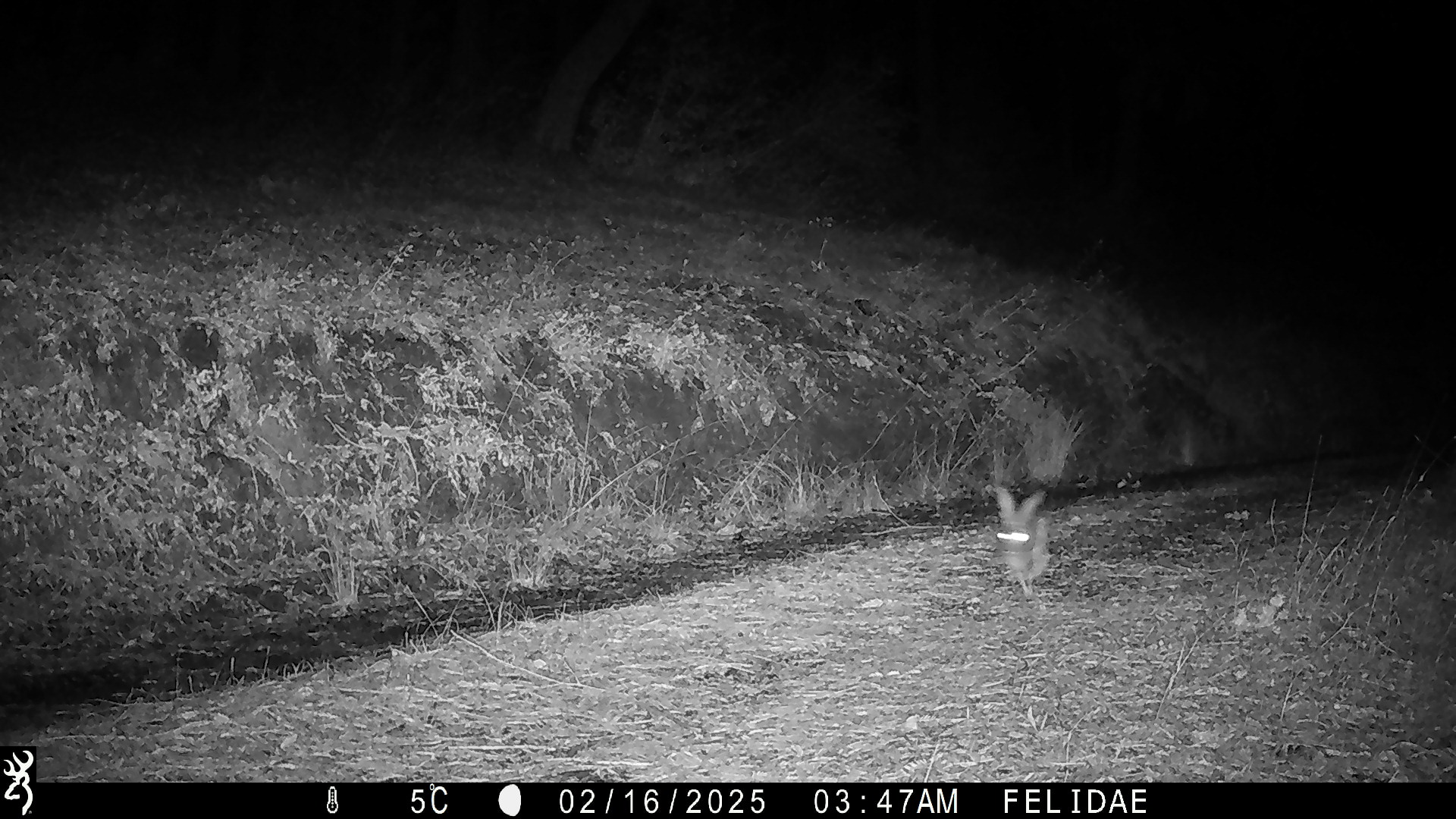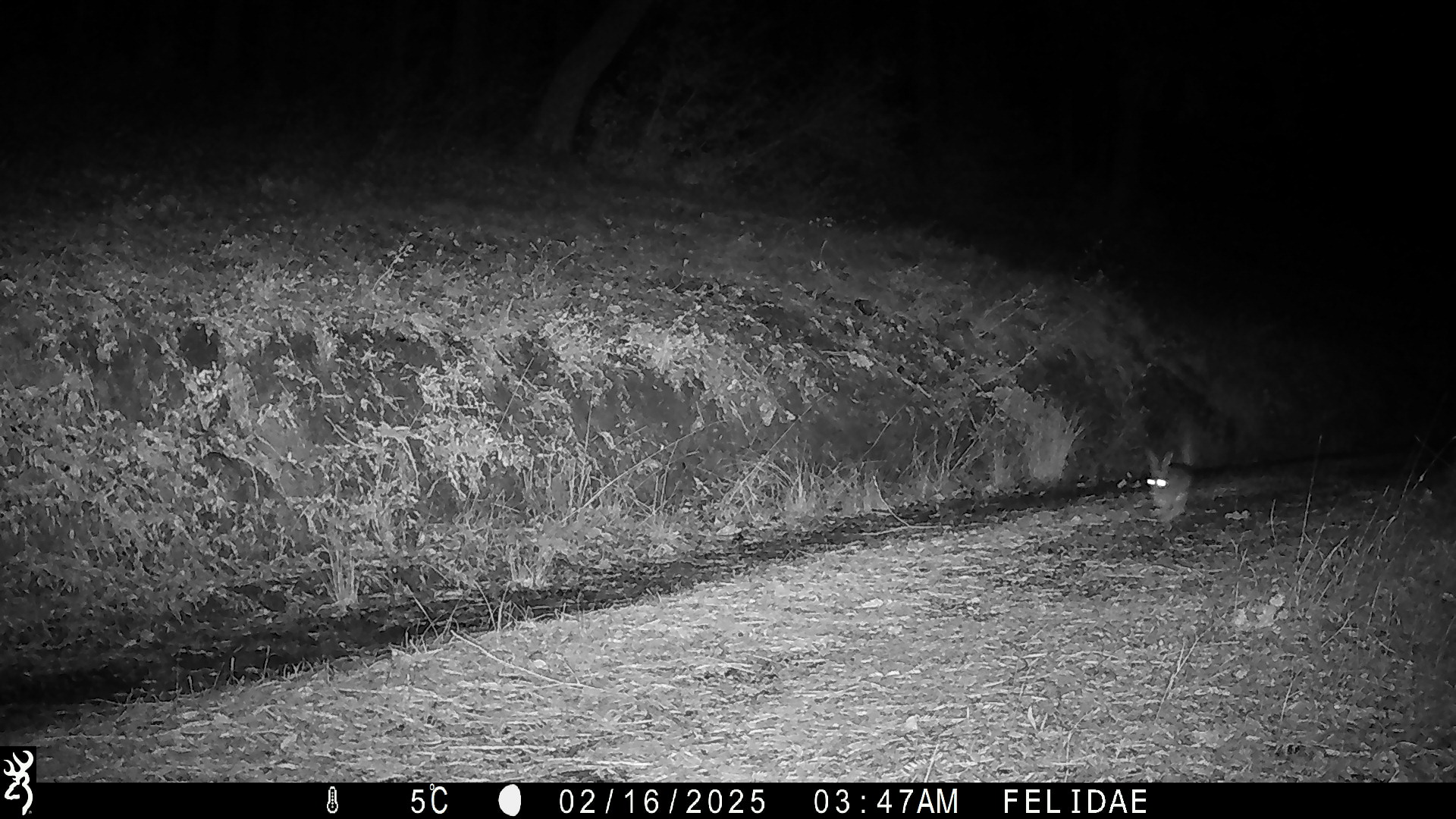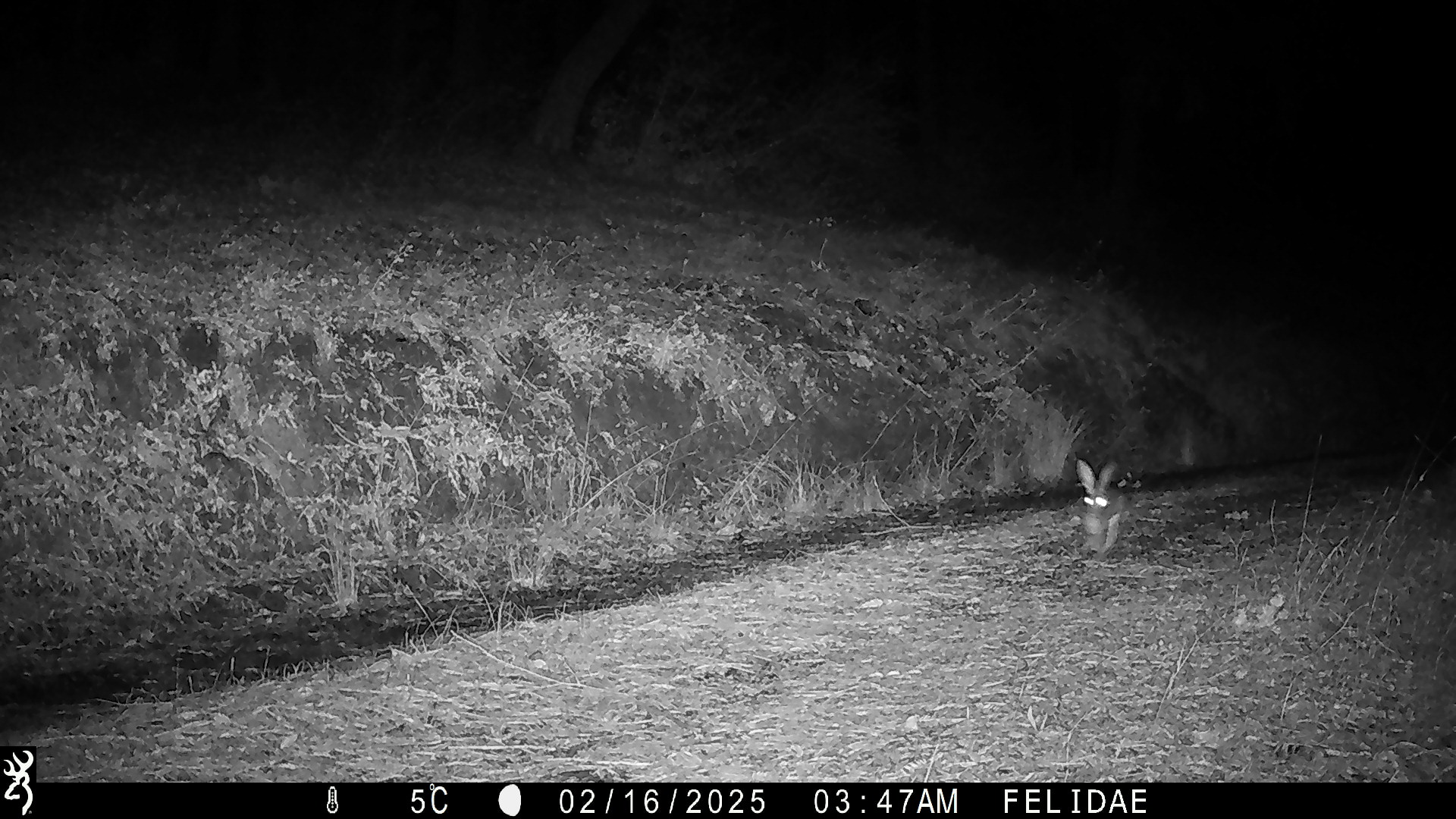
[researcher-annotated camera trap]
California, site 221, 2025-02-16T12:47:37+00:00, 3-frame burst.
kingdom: Animalia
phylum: Chordata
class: Mammalia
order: Lagomorpha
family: Leporidae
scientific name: Leporidae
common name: rabbit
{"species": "rabbit (Leporidae)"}